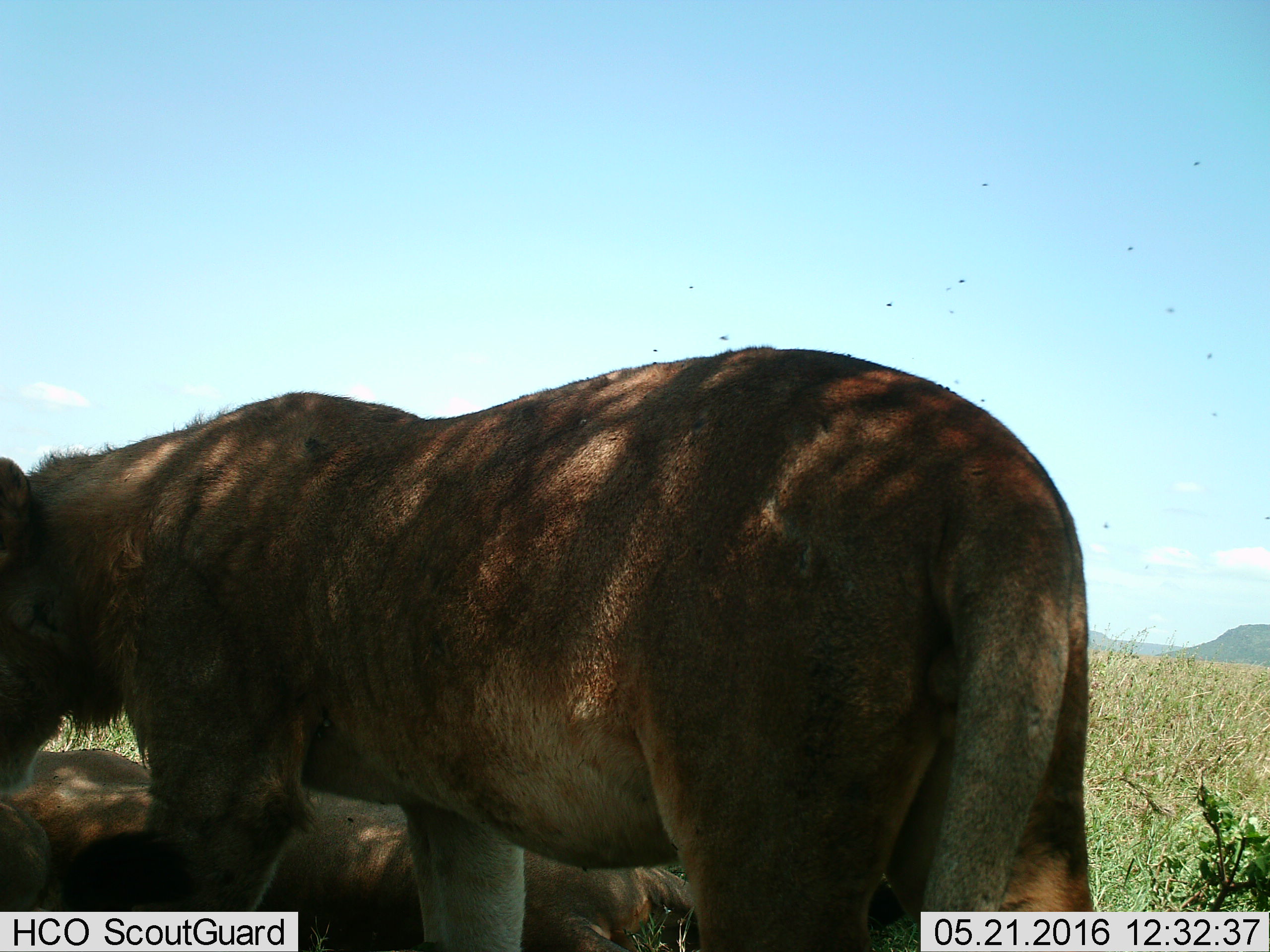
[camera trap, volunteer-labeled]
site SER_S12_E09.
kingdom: Animalia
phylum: Chordata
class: Mammalia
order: Carnivora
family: Felidae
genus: Panthera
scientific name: Panthera leo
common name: lion female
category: lionfemale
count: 2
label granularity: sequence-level